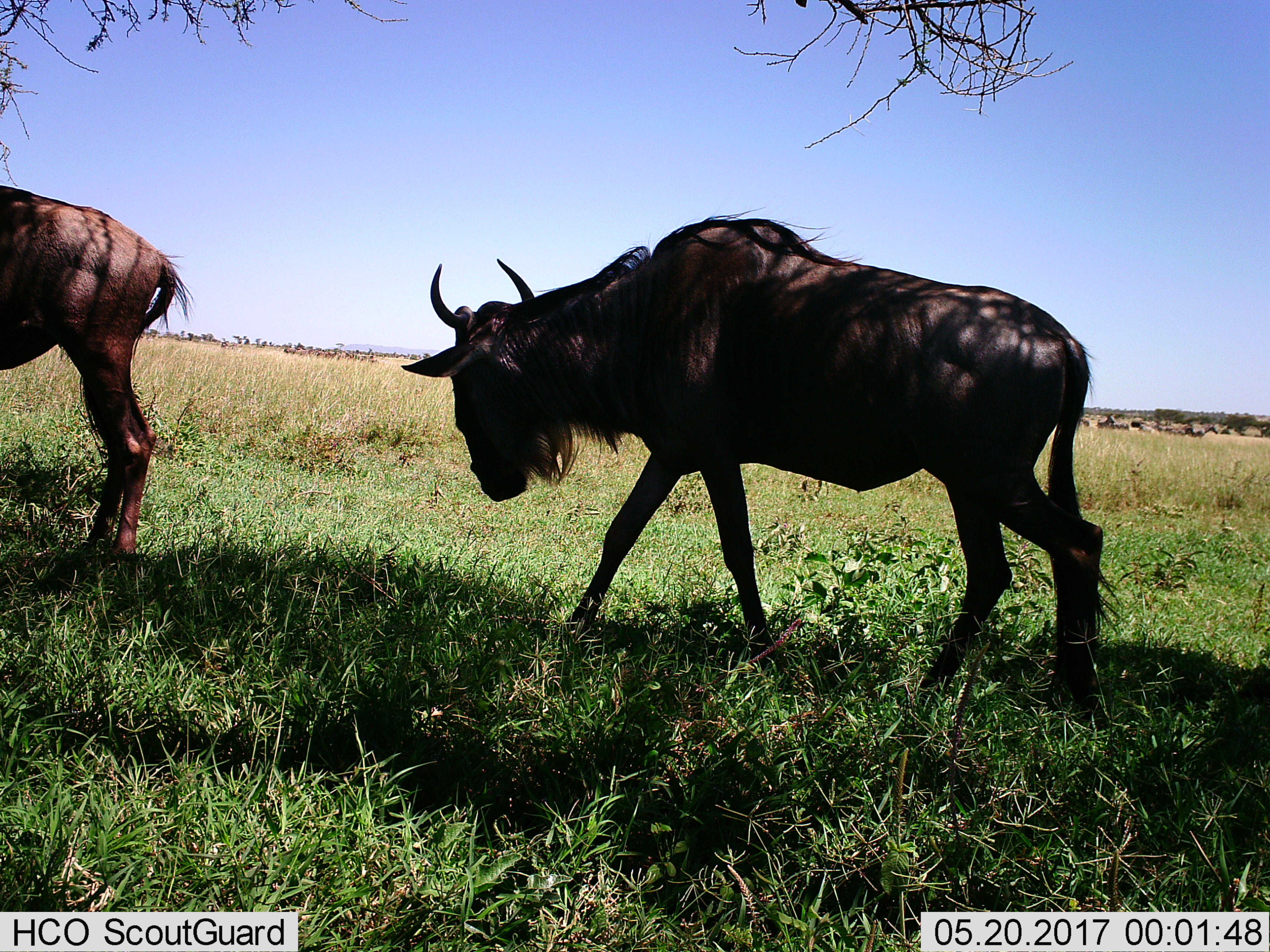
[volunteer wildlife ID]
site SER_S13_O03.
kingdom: Animalia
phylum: Chordata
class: Mammalia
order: Artiodactyla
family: Bovidae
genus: Connochaetes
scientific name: Connochaetes taurinus taurinus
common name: blue wildebeest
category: wildebeestblue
Wildebeestblue (blue wildebeest) (Connochaetes taurinus taurinus), count 2. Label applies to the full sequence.